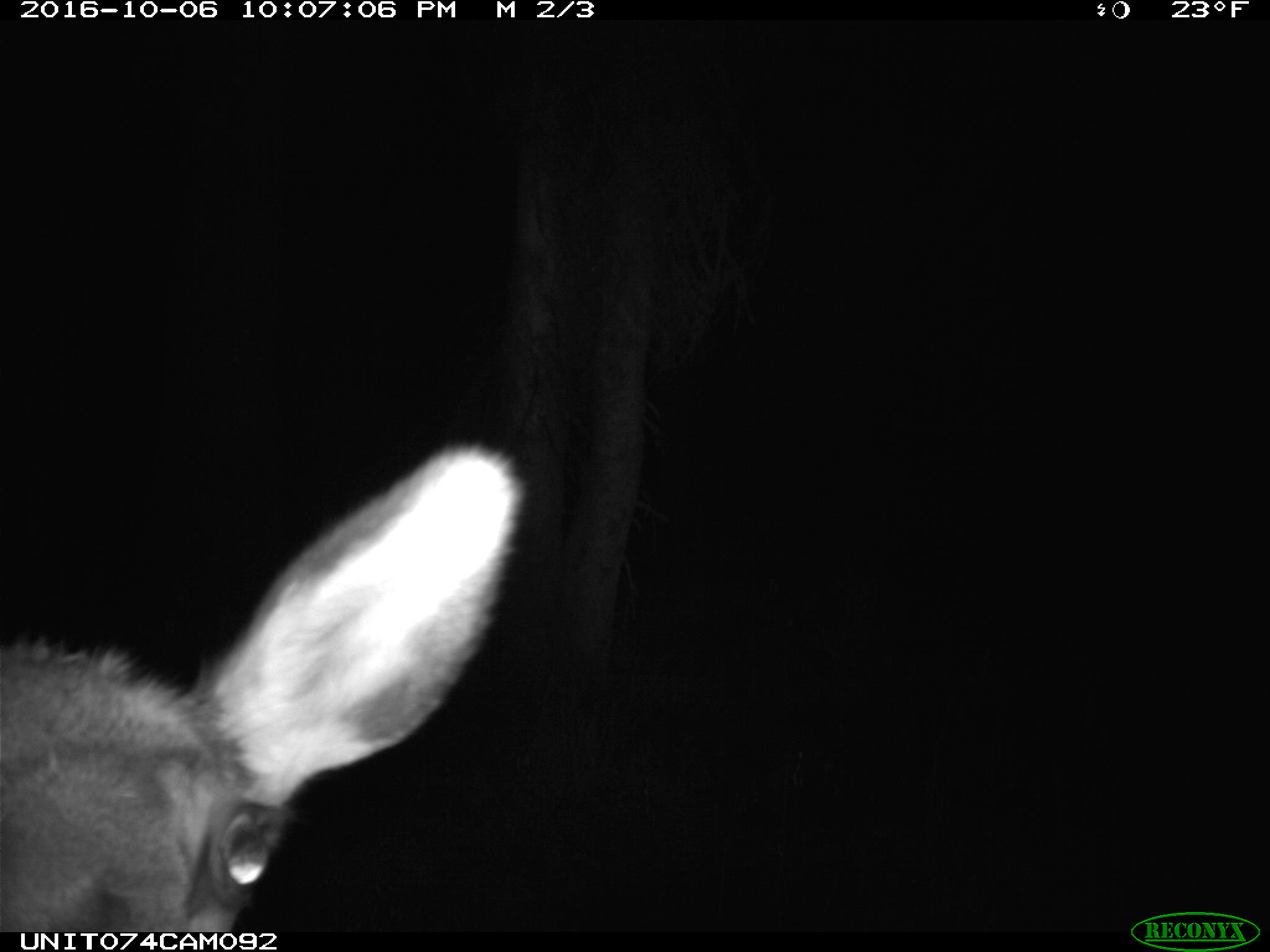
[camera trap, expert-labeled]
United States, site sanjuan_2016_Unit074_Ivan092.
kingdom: Animalia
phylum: Chordata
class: Mammalia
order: Artiodactyla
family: Cervidae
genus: Cervus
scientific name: Cervus elaphus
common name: red deer